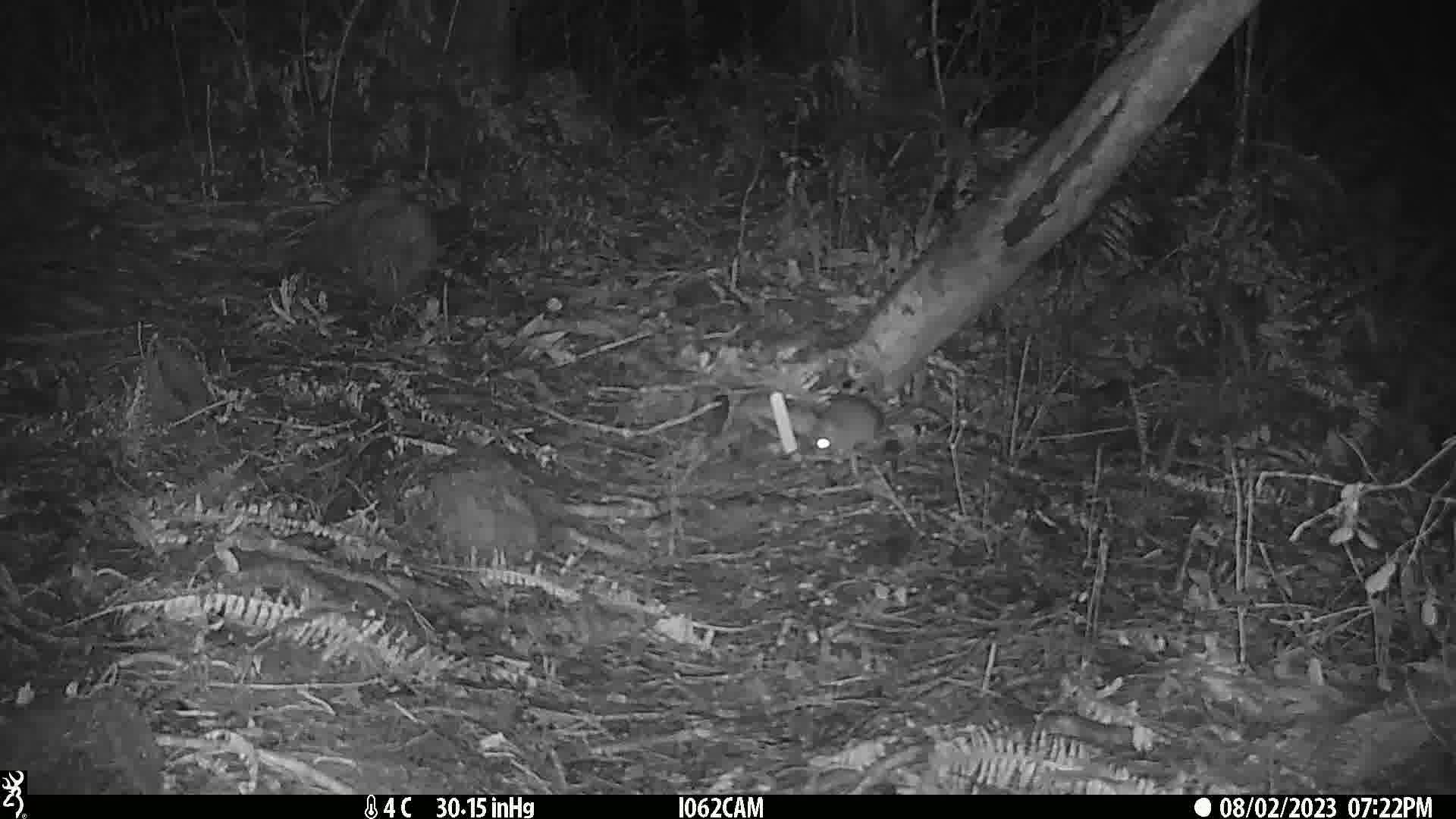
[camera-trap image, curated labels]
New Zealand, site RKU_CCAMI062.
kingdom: Animalia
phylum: Chordata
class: Mammalia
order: Rodentia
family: Muridae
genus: Rattus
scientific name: Rattus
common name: rat